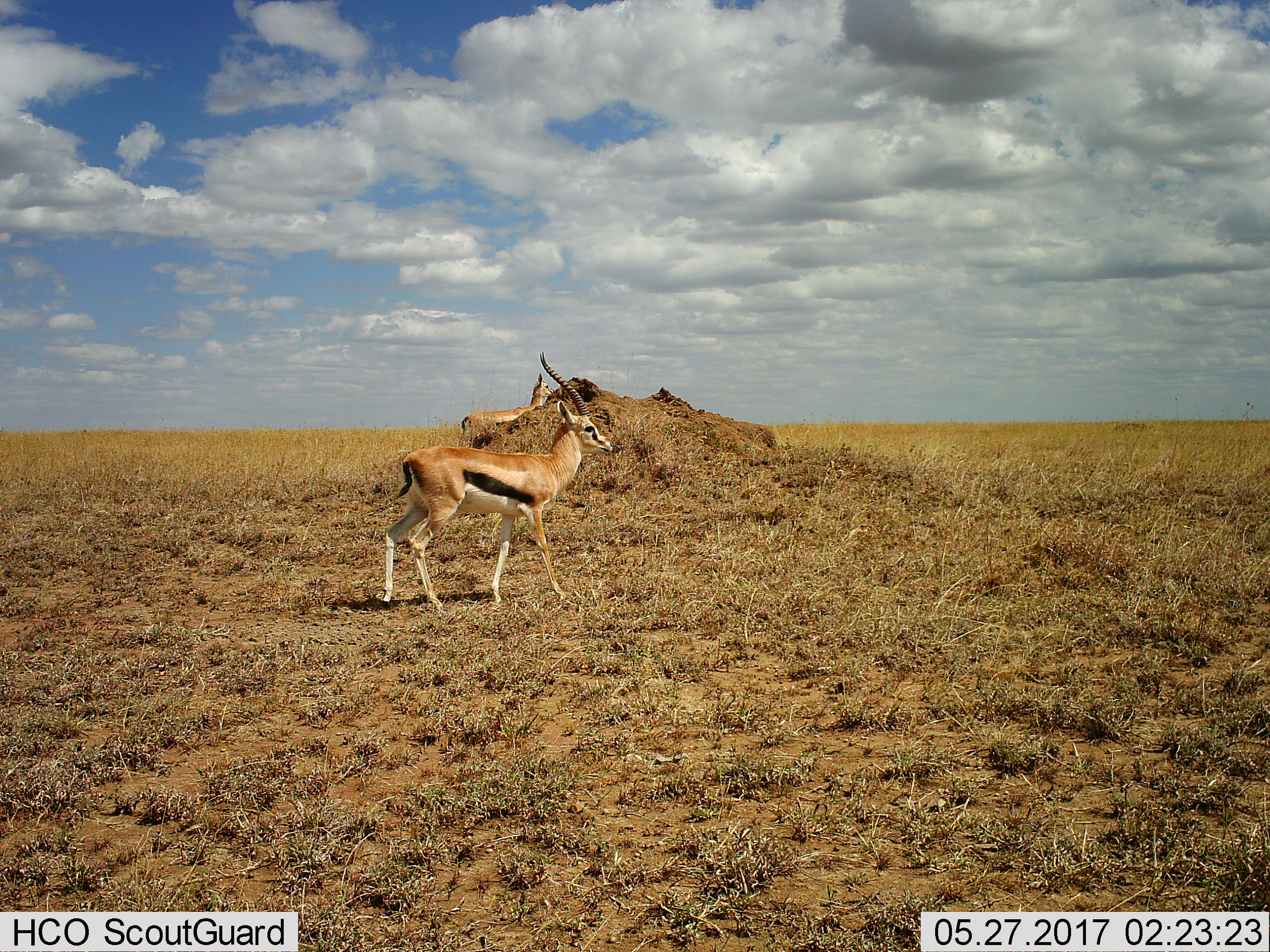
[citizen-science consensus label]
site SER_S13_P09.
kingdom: Animalia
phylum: Chordata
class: Mammalia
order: Artiodactyla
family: Bovidae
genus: Eudorcas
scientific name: Eudorcas thomsonii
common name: thomson's gazelle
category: gazellethomsons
Gazellethomsons (thomson's gazelle) (Eudorcas thomsonii), count 2. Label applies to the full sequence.